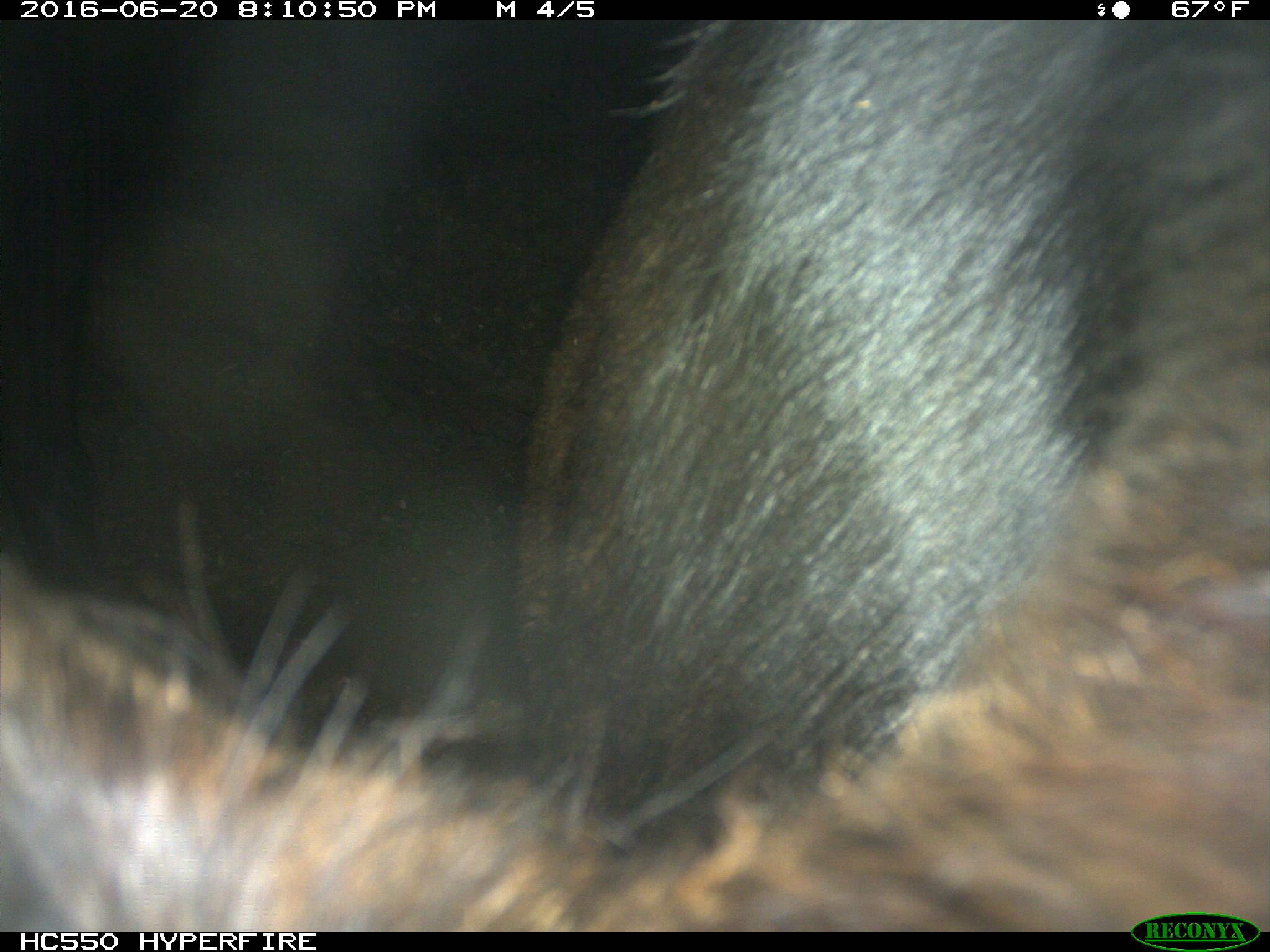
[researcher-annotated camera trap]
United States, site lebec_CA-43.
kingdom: Animalia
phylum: Chordata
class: Mammalia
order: Artiodactyla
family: Bovidae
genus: Bos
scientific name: Bos taurus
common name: domestic cow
Bos taurus (domestic cow).